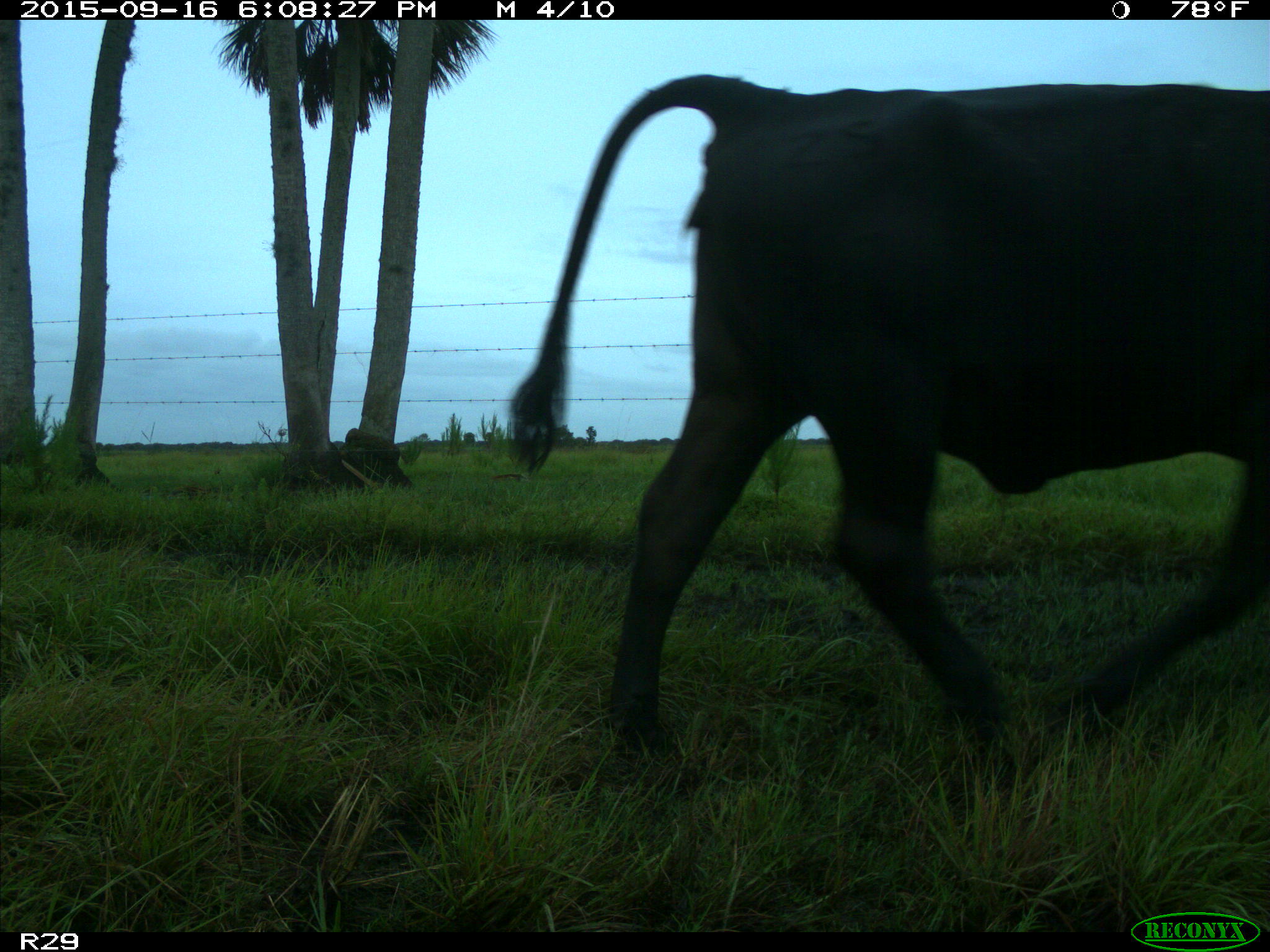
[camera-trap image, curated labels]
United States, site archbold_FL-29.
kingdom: Animalia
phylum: Chordata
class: Mammalia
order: Artiodactyla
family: Bovidae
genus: Bos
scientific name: Bos taurus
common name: domestic cow